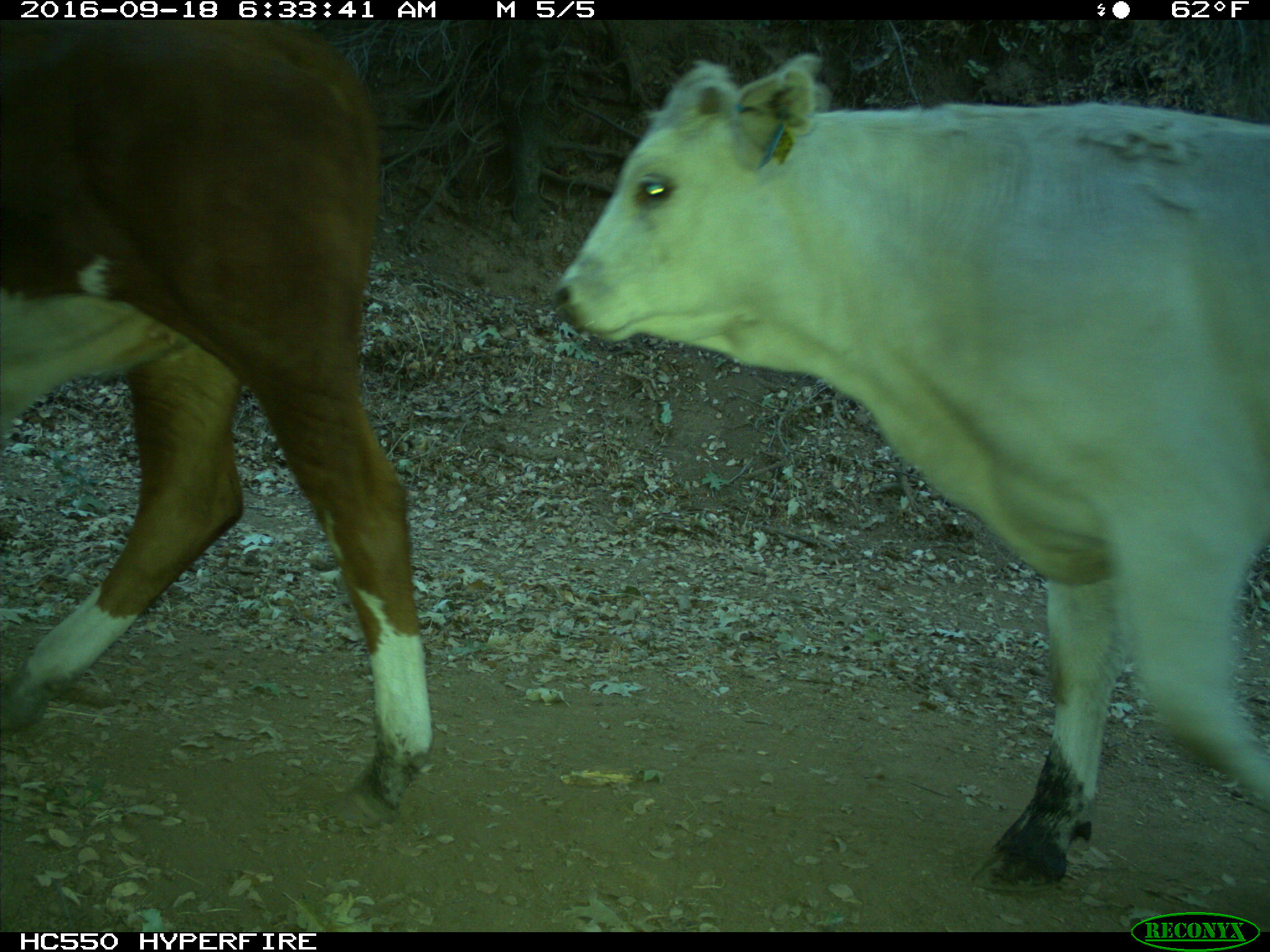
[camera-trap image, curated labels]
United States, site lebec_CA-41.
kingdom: Animalia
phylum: Chordata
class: Mammalia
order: Artiodactyla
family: Bovidae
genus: Bos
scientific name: Bos taurus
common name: domestic cow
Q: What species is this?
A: Bos taurus (domestic cow).